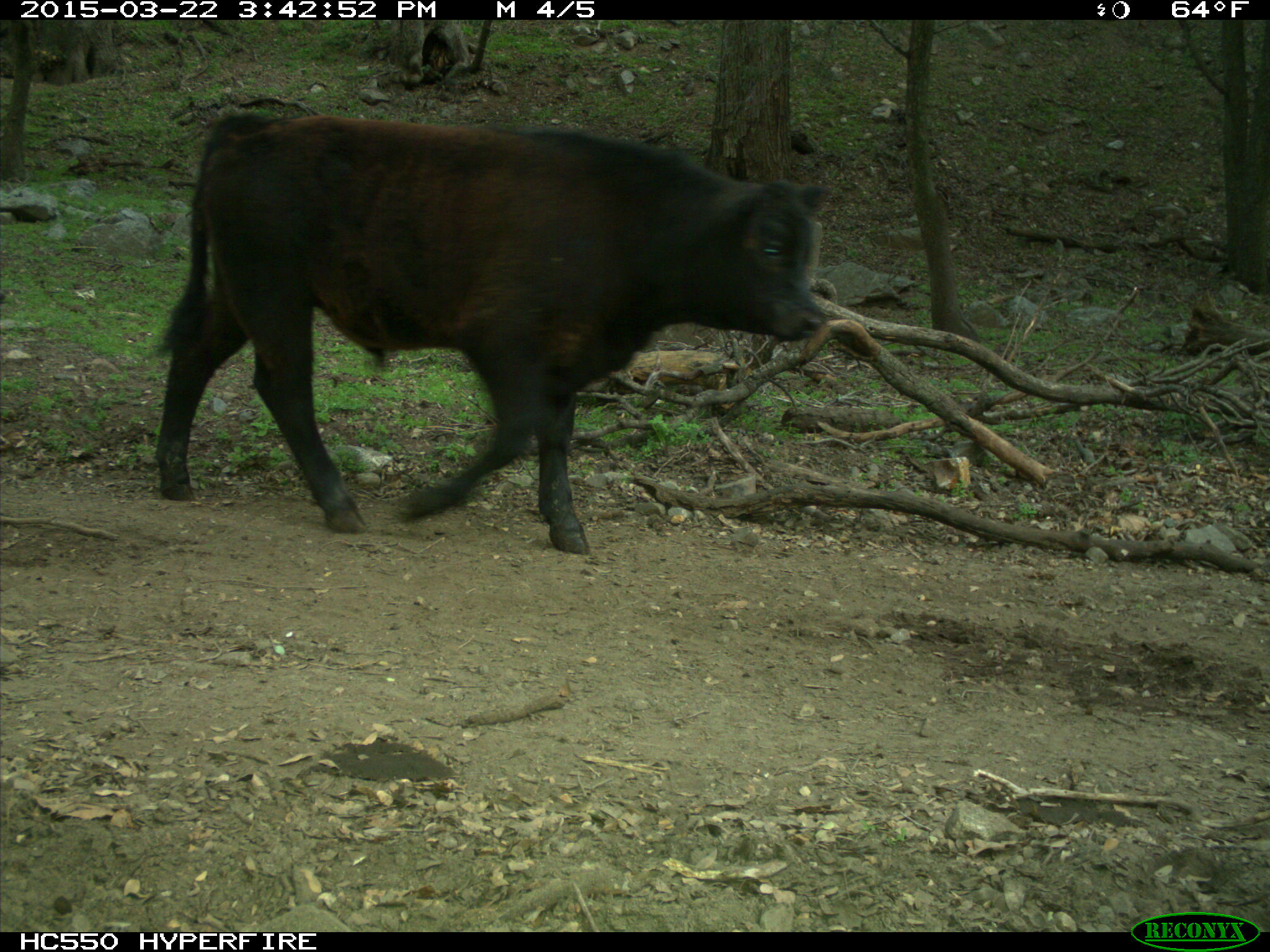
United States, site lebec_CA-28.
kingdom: Animalia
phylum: Chordata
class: Mammalia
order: Artiodactyla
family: Bovidae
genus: Bos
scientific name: Bos taurus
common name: domestic cow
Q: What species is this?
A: Bos taurus (domestic cow).